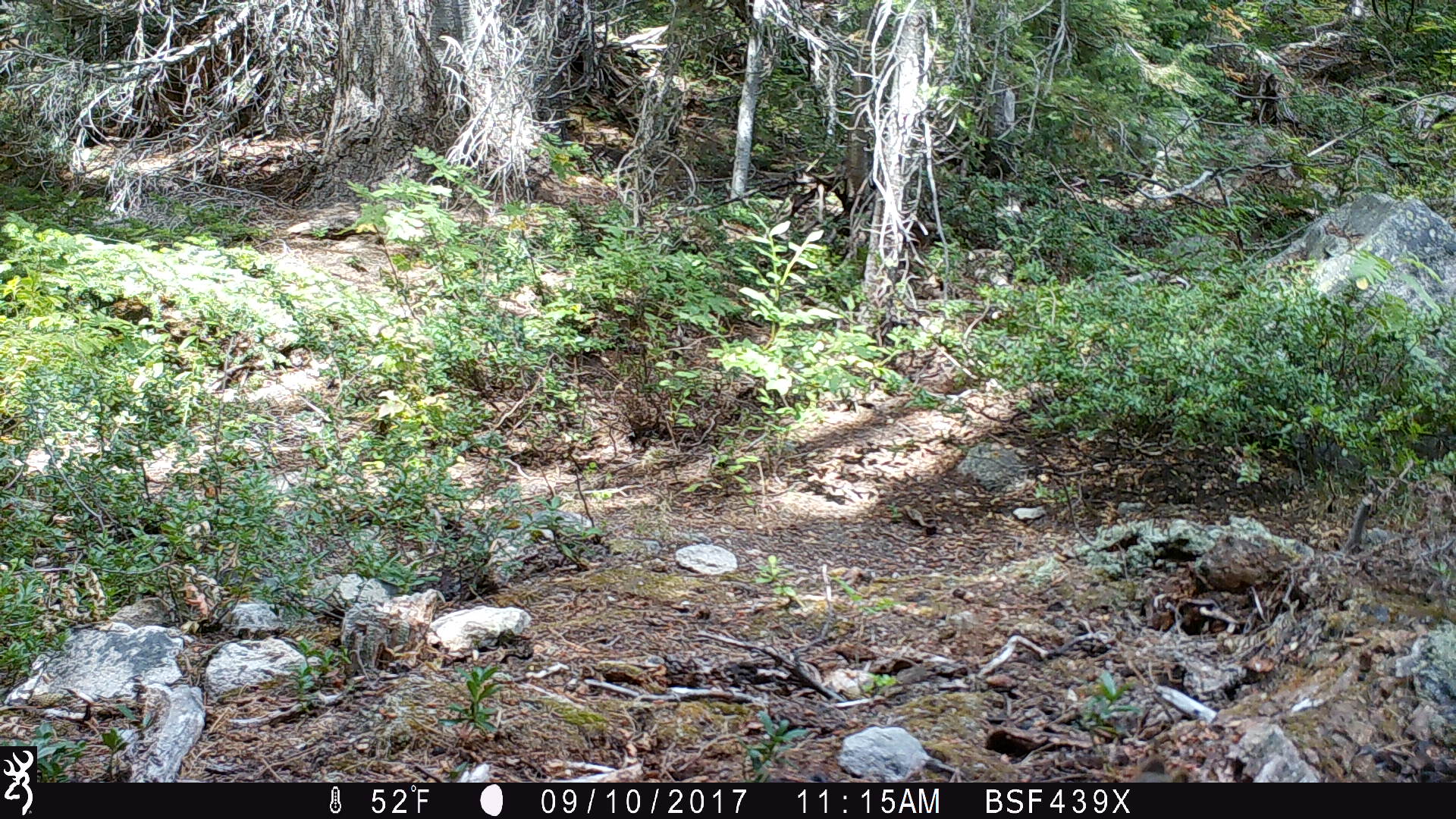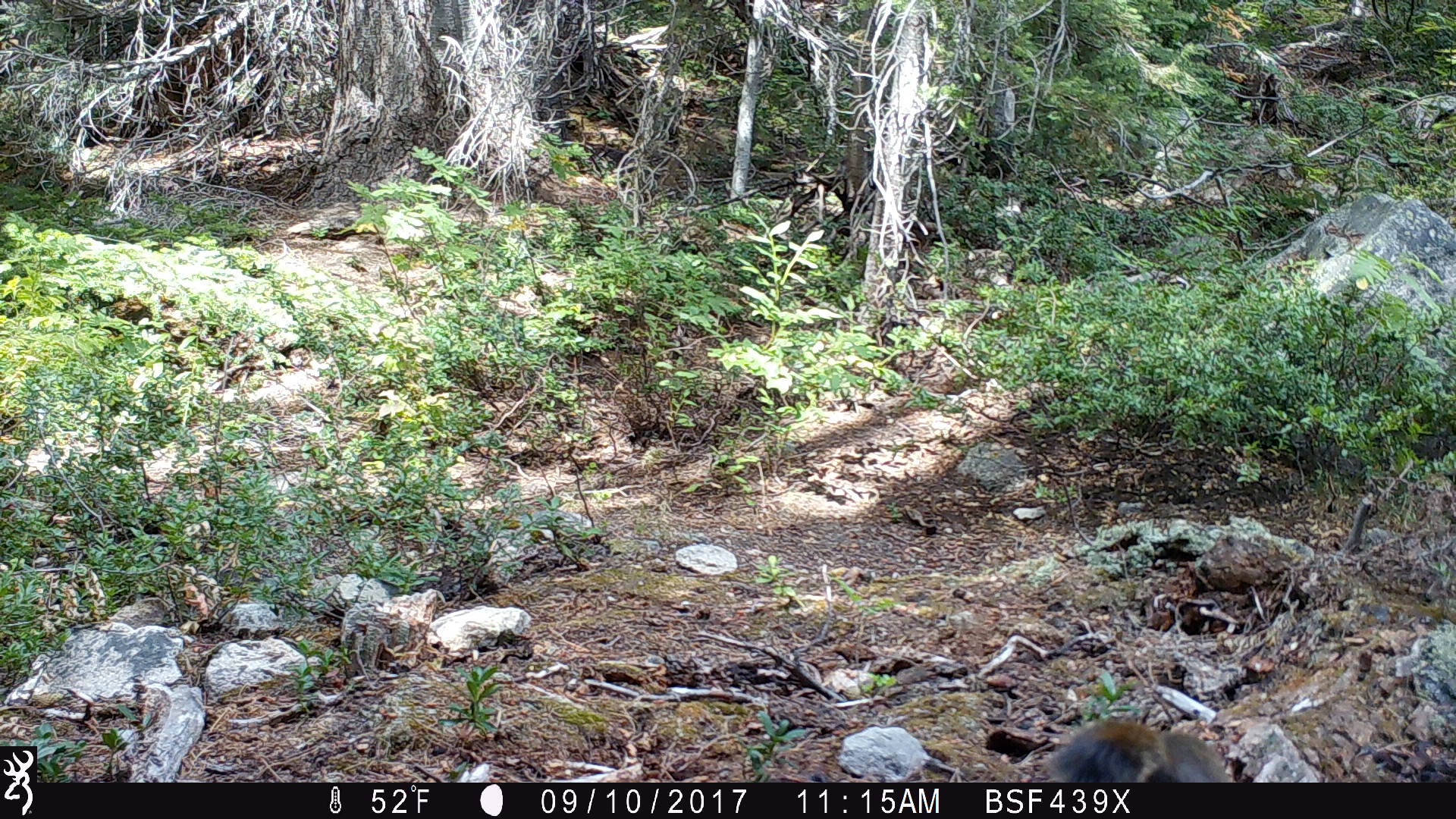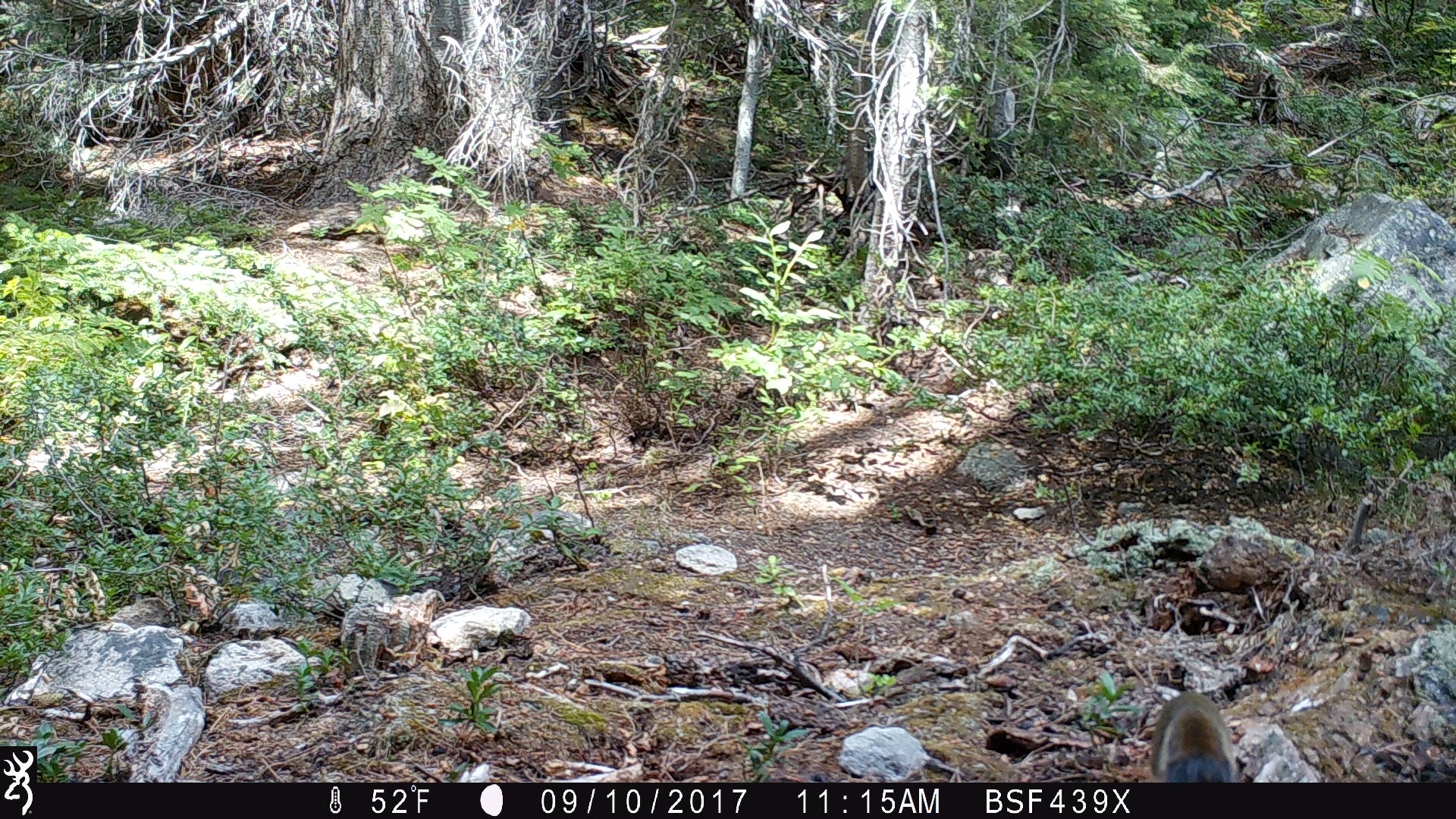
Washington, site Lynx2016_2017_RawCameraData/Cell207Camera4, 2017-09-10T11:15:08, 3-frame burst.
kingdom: Animalia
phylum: Chordata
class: Mammalia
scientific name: Mammalia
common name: small mammal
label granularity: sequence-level